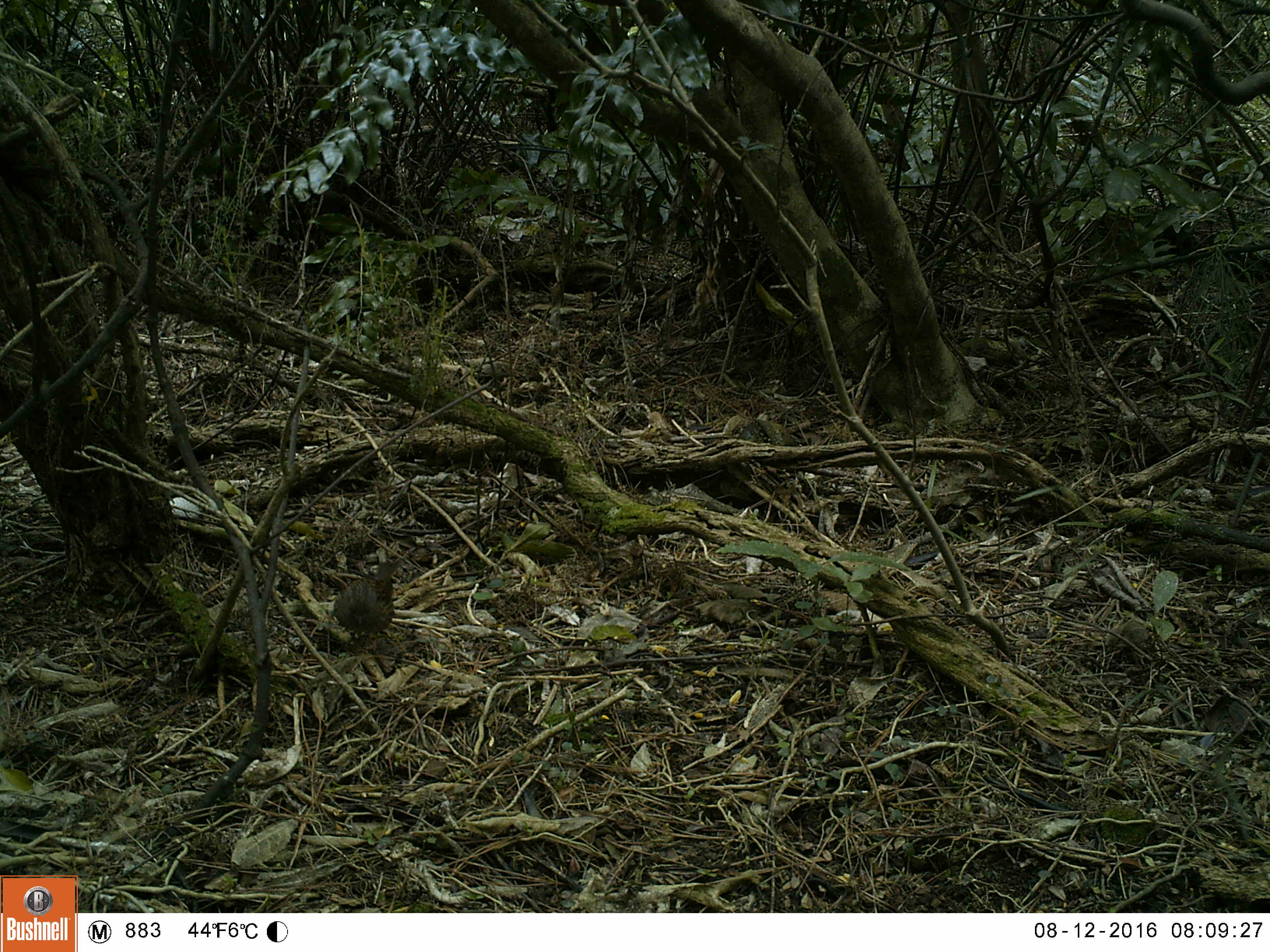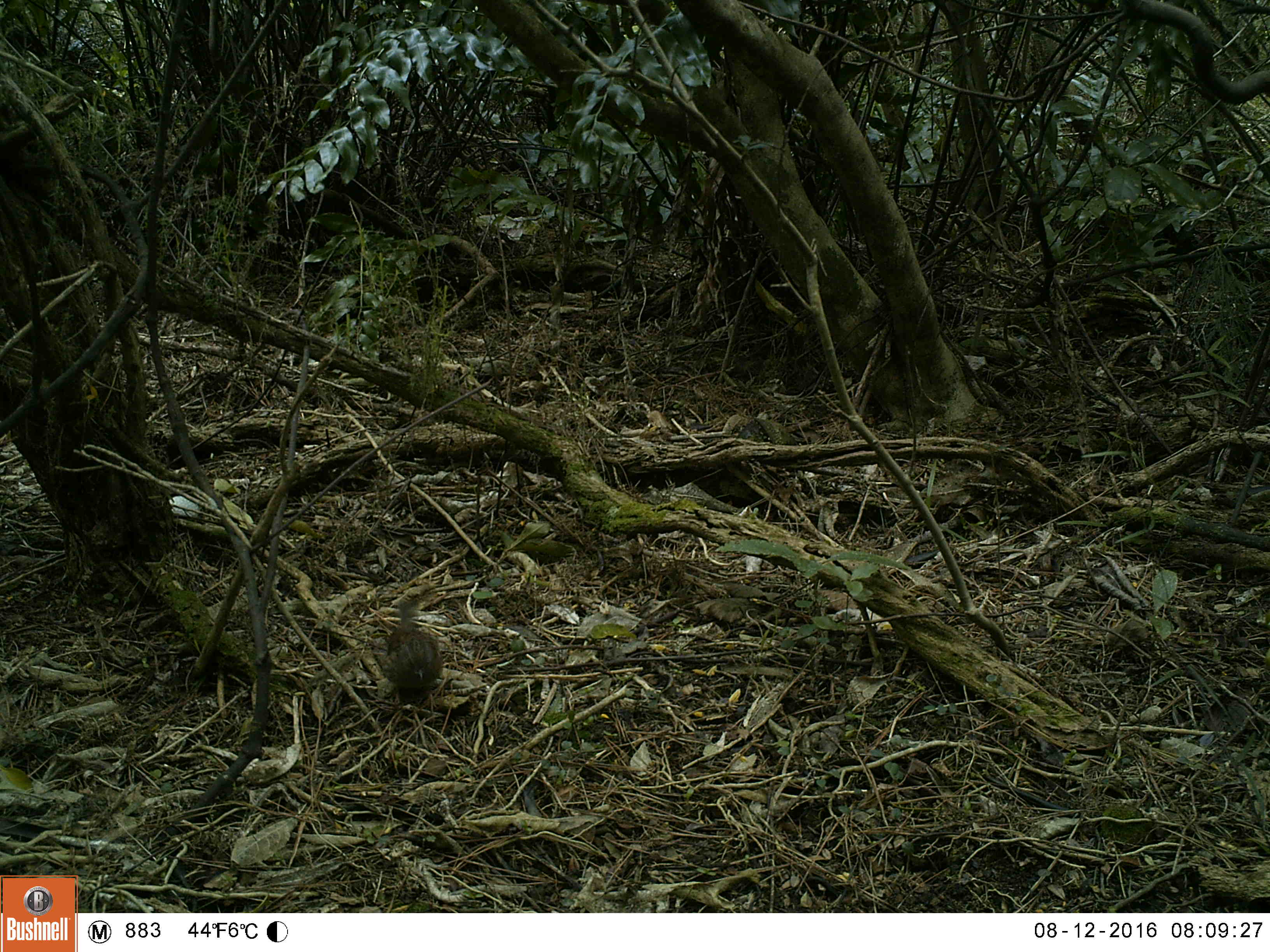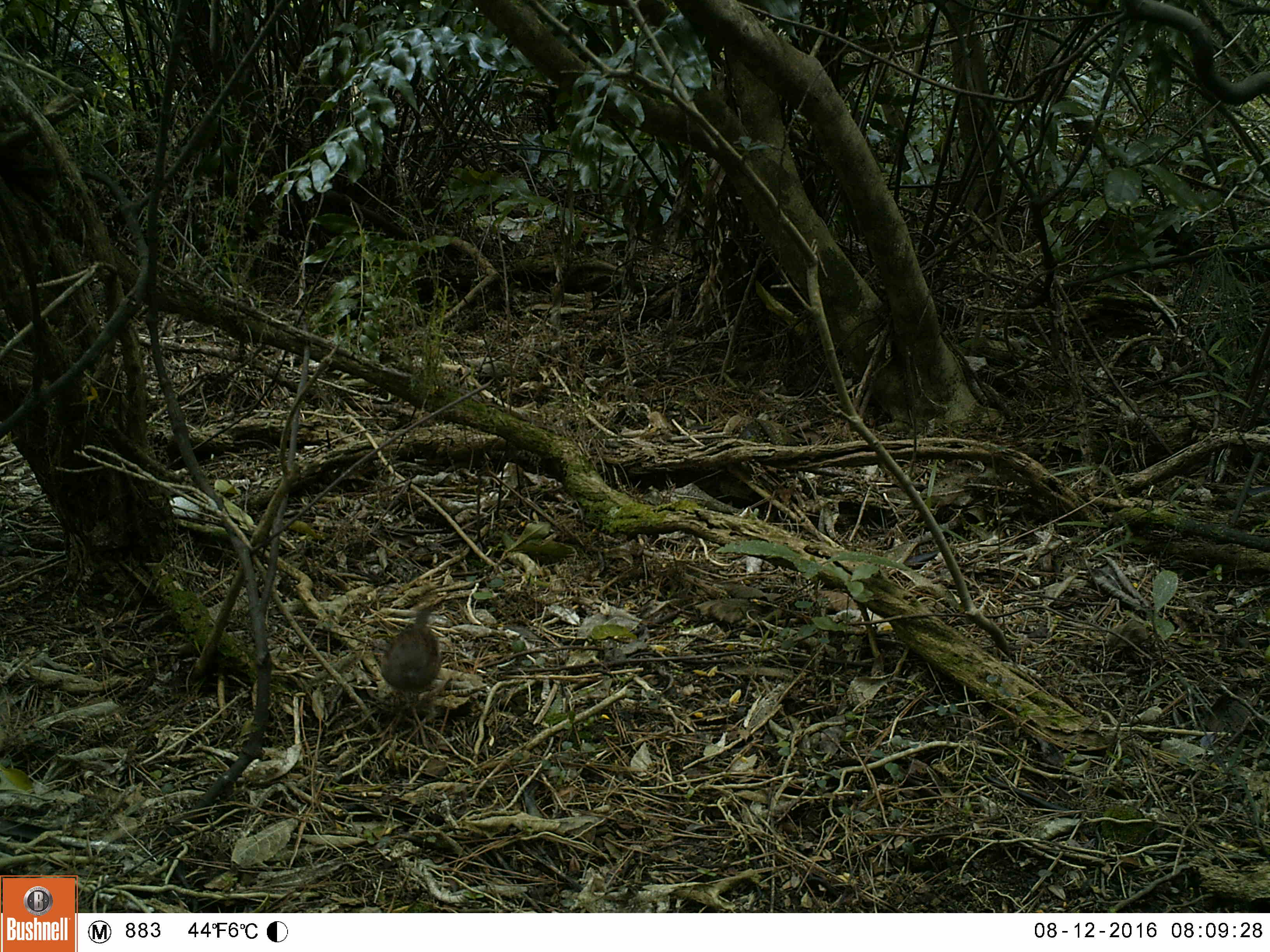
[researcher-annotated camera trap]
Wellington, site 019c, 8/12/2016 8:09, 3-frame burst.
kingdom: Animalia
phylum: Chordata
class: Aves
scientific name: Aves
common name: bird